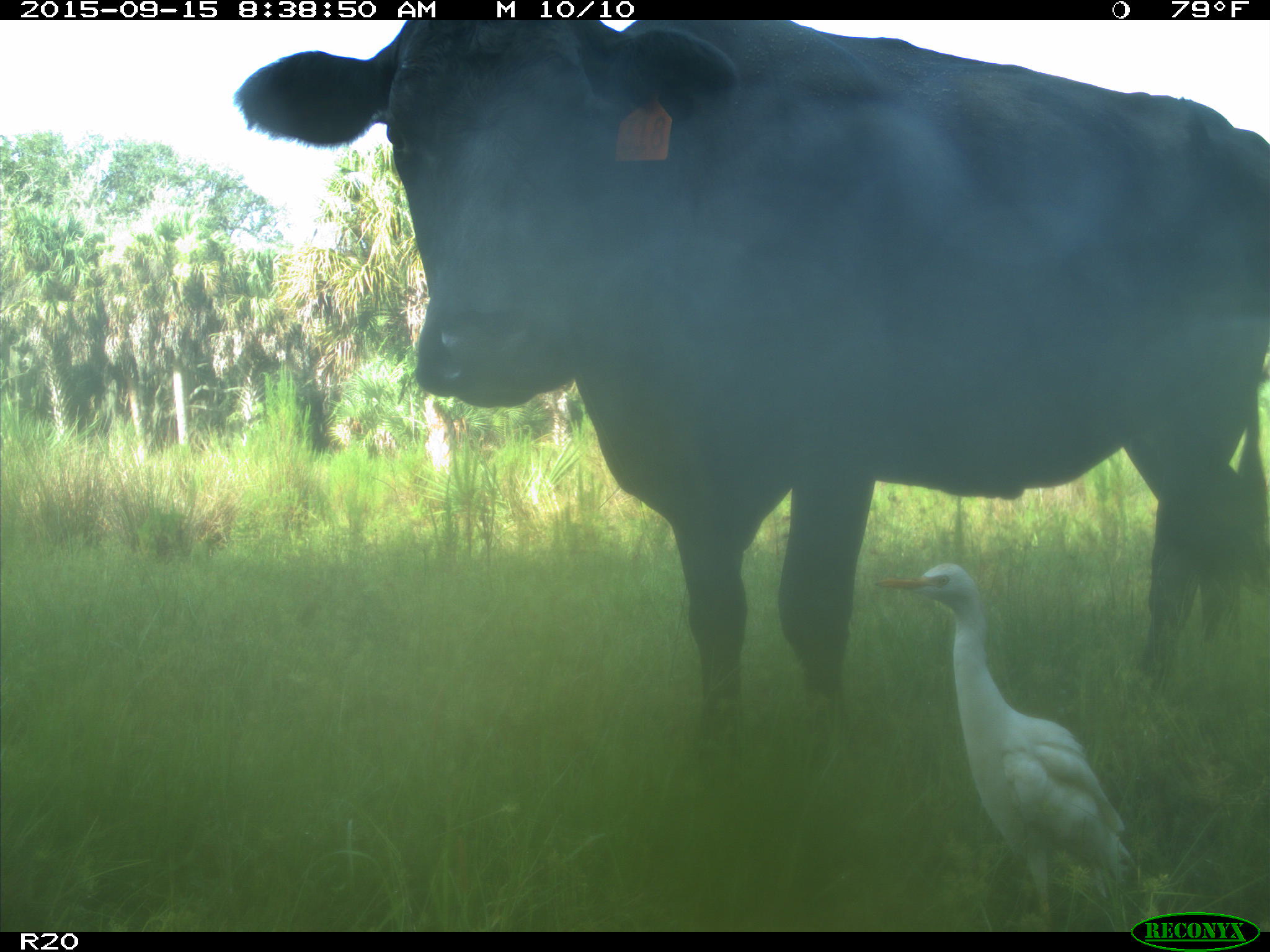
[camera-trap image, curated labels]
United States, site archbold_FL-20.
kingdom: Animalia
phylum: Chordata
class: Mammalia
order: Artiodactyla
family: Bovidae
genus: Bos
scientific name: Bos taurus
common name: domestic cow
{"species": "Bos taurus (domestic cow)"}